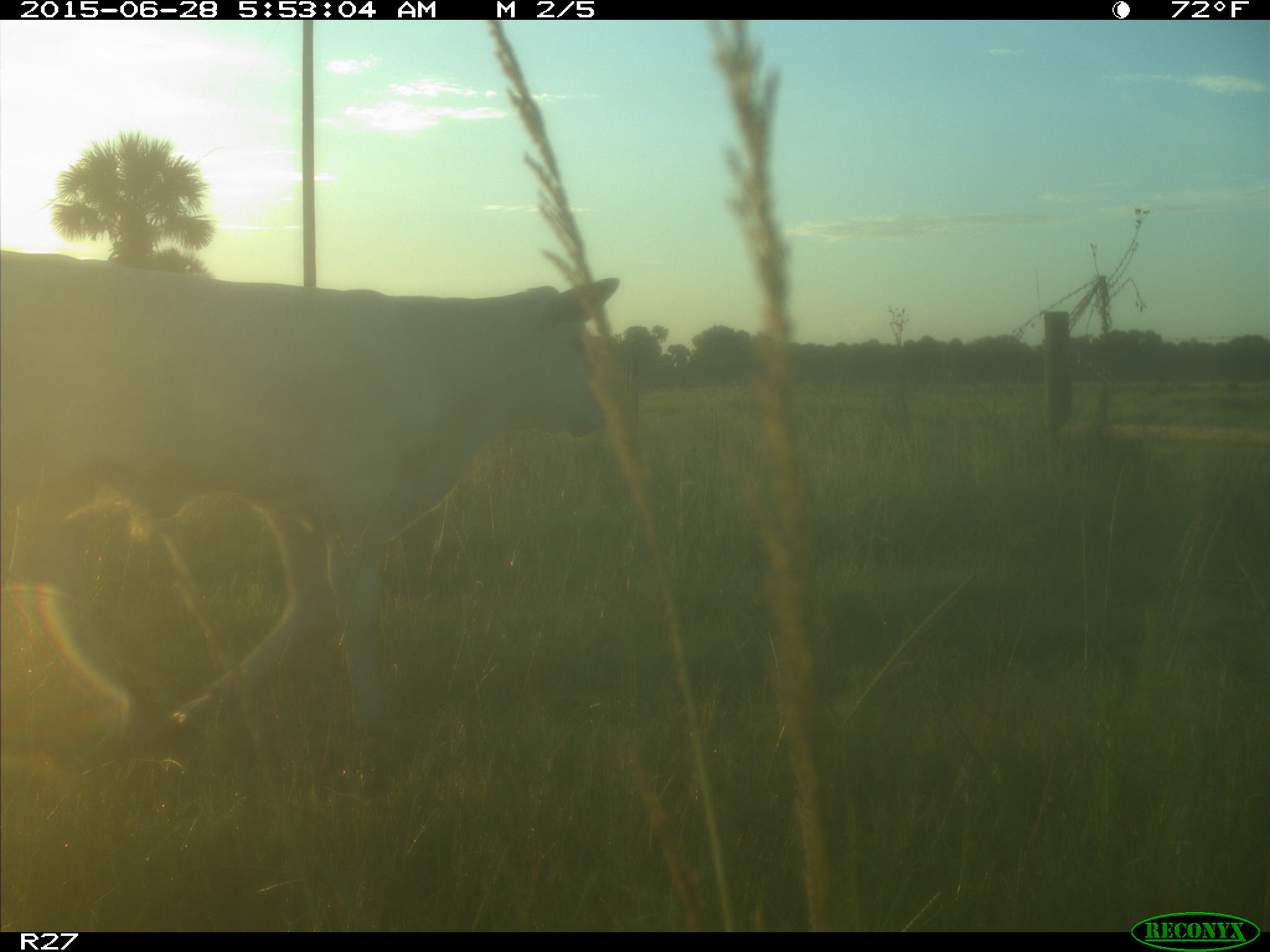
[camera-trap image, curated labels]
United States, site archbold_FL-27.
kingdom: Animalia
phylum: Chordata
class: Mammalia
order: Artiodactyla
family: Bovidae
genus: Bos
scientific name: Bos taurus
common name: domestic cow